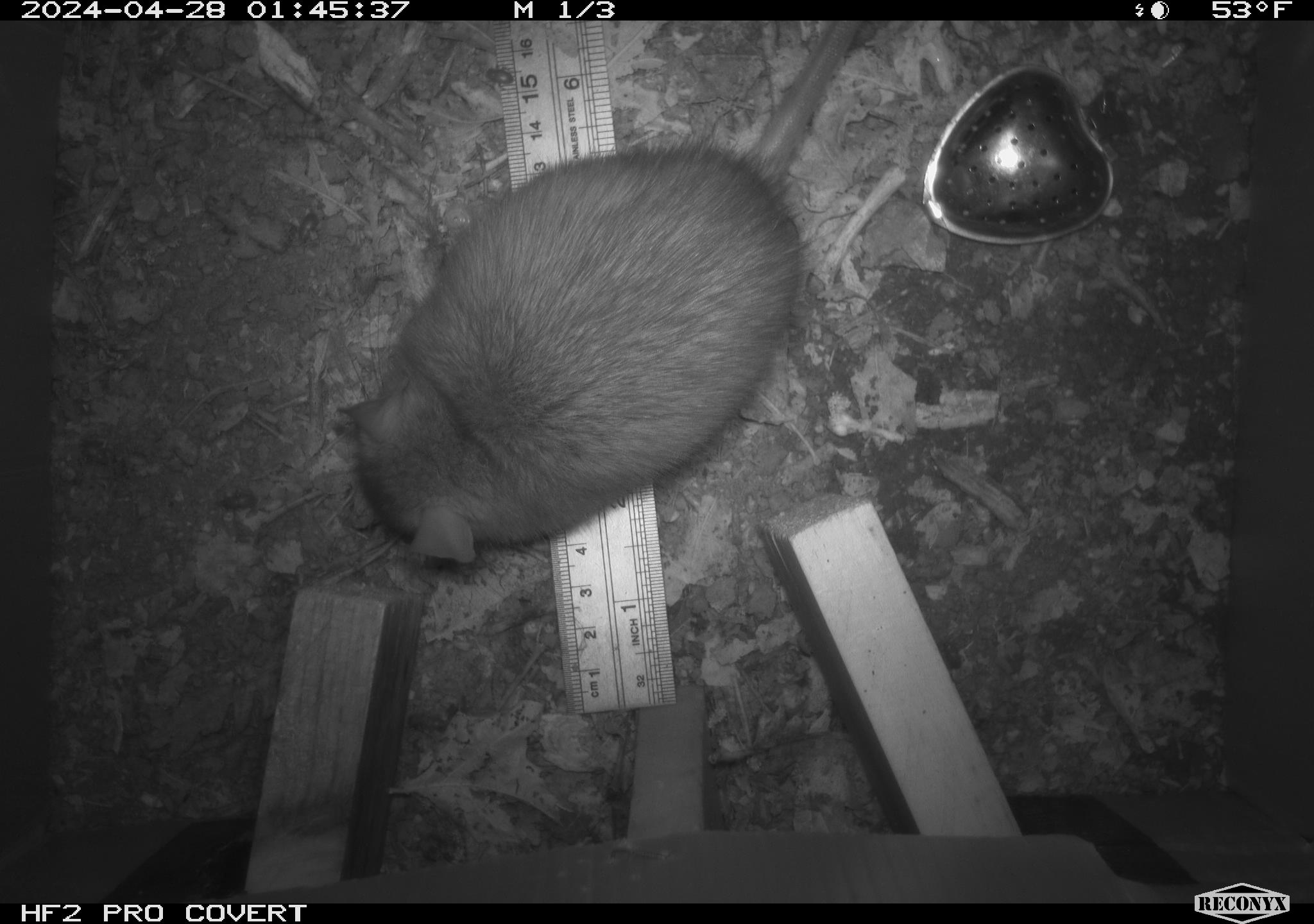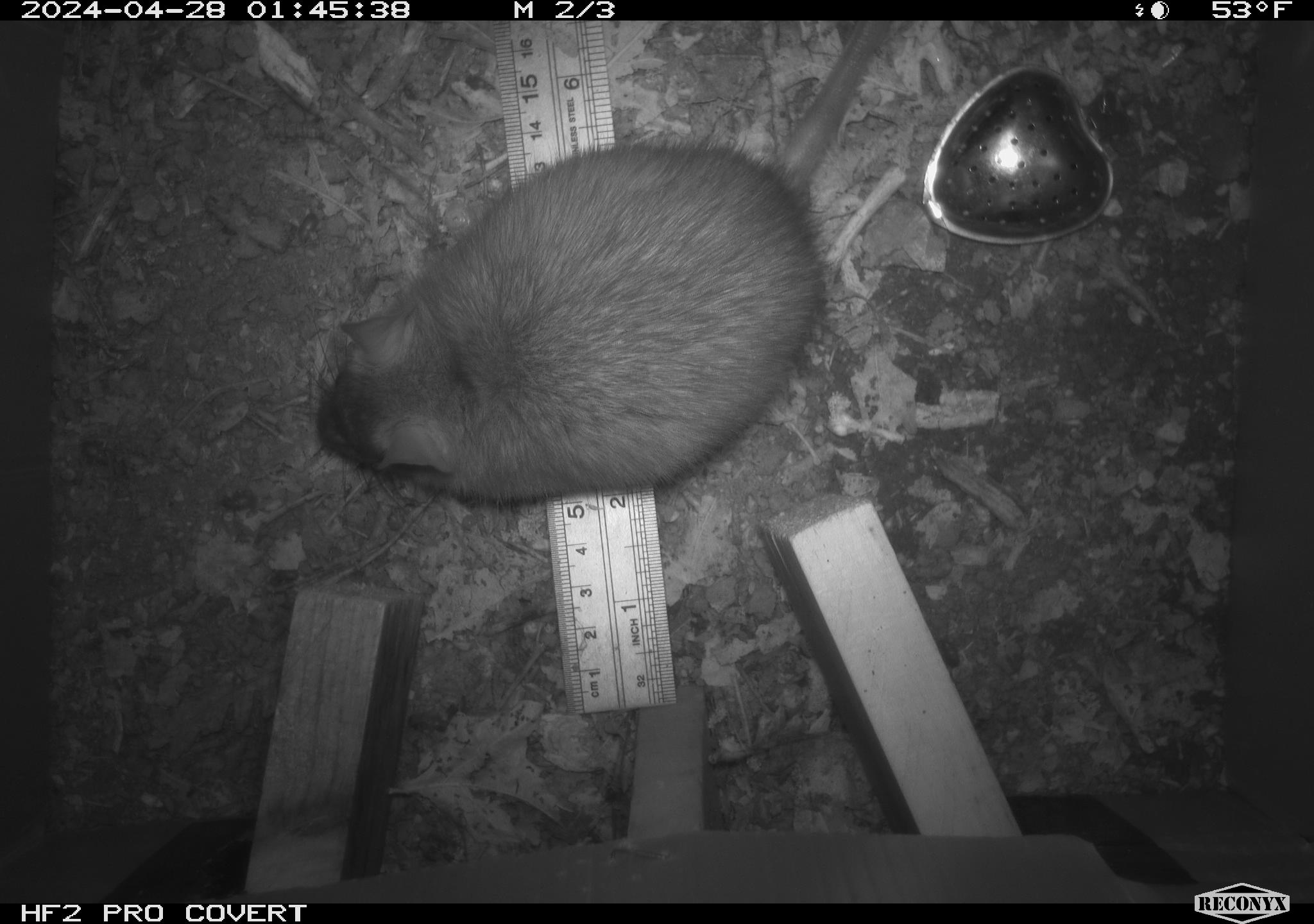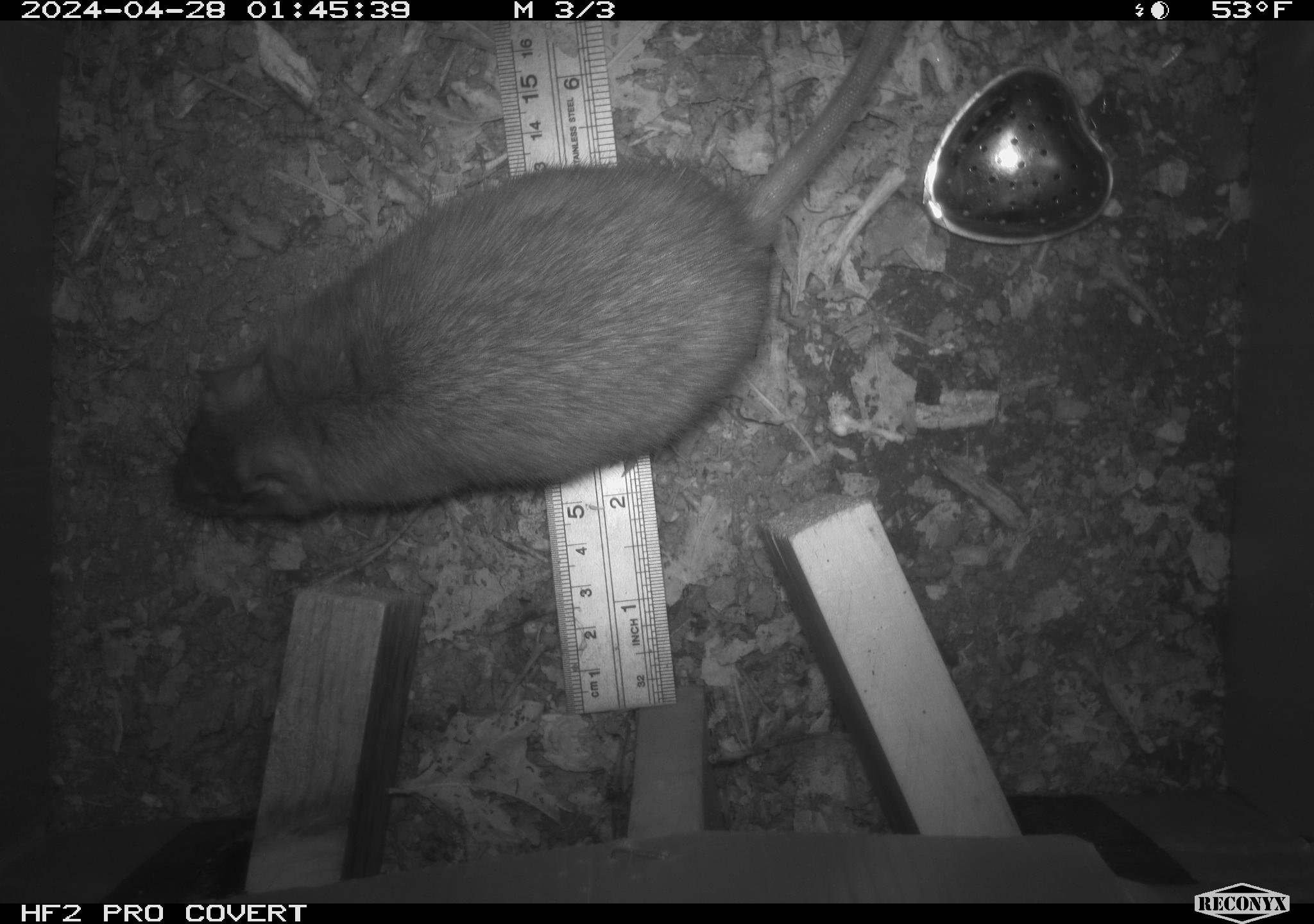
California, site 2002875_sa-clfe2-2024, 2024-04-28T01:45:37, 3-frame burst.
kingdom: Animalia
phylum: Chordata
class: Mammalia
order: Rodentia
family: Muridae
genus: Rattus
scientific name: Rattus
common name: rat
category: rattus species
Rattus species (rat) (Rattus).